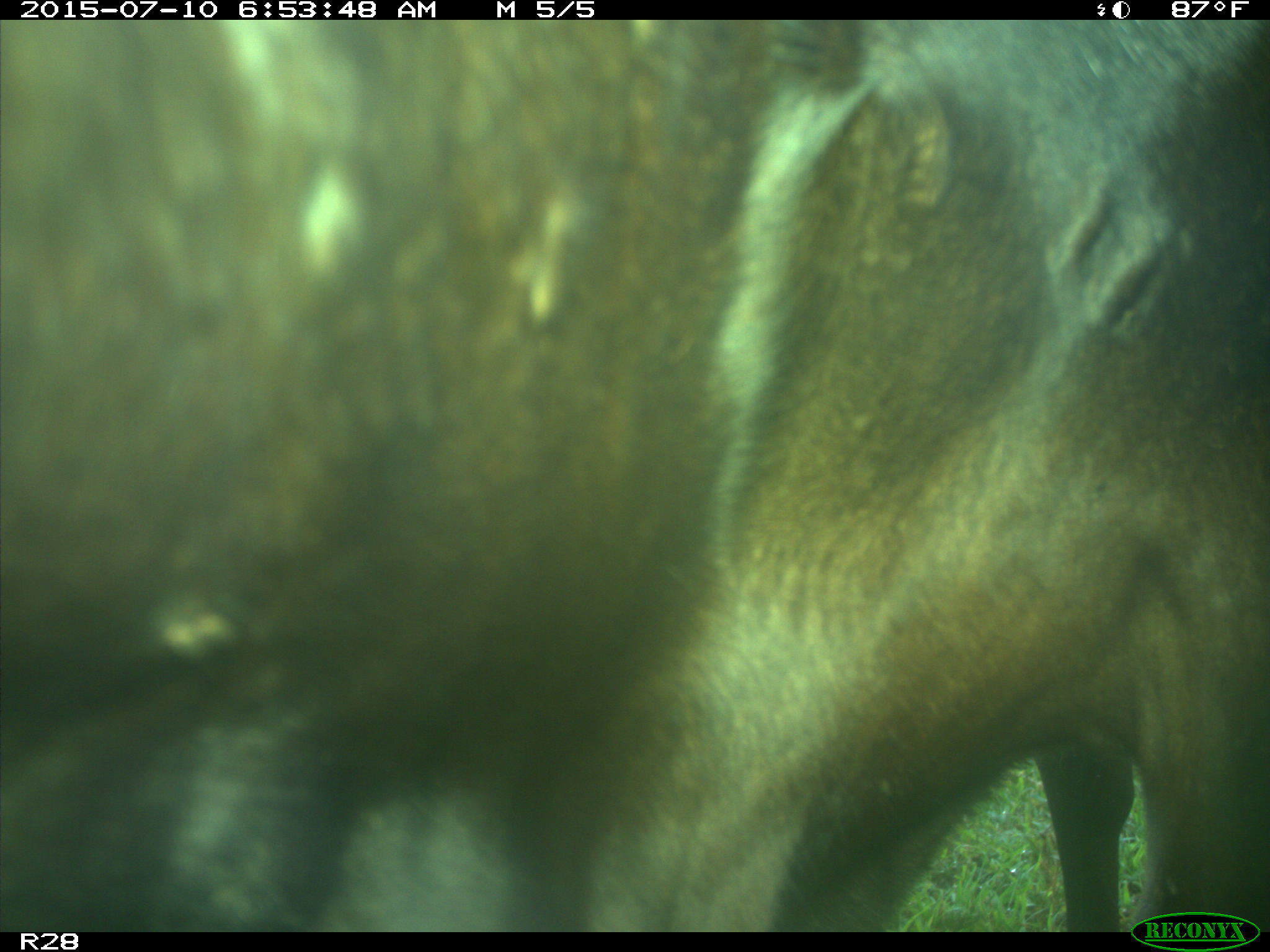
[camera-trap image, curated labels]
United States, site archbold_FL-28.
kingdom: Animalia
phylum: Chordata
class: Mammalia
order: Artiodactyla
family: Bovidae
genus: Bos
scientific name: Bos taurus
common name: domestic cow